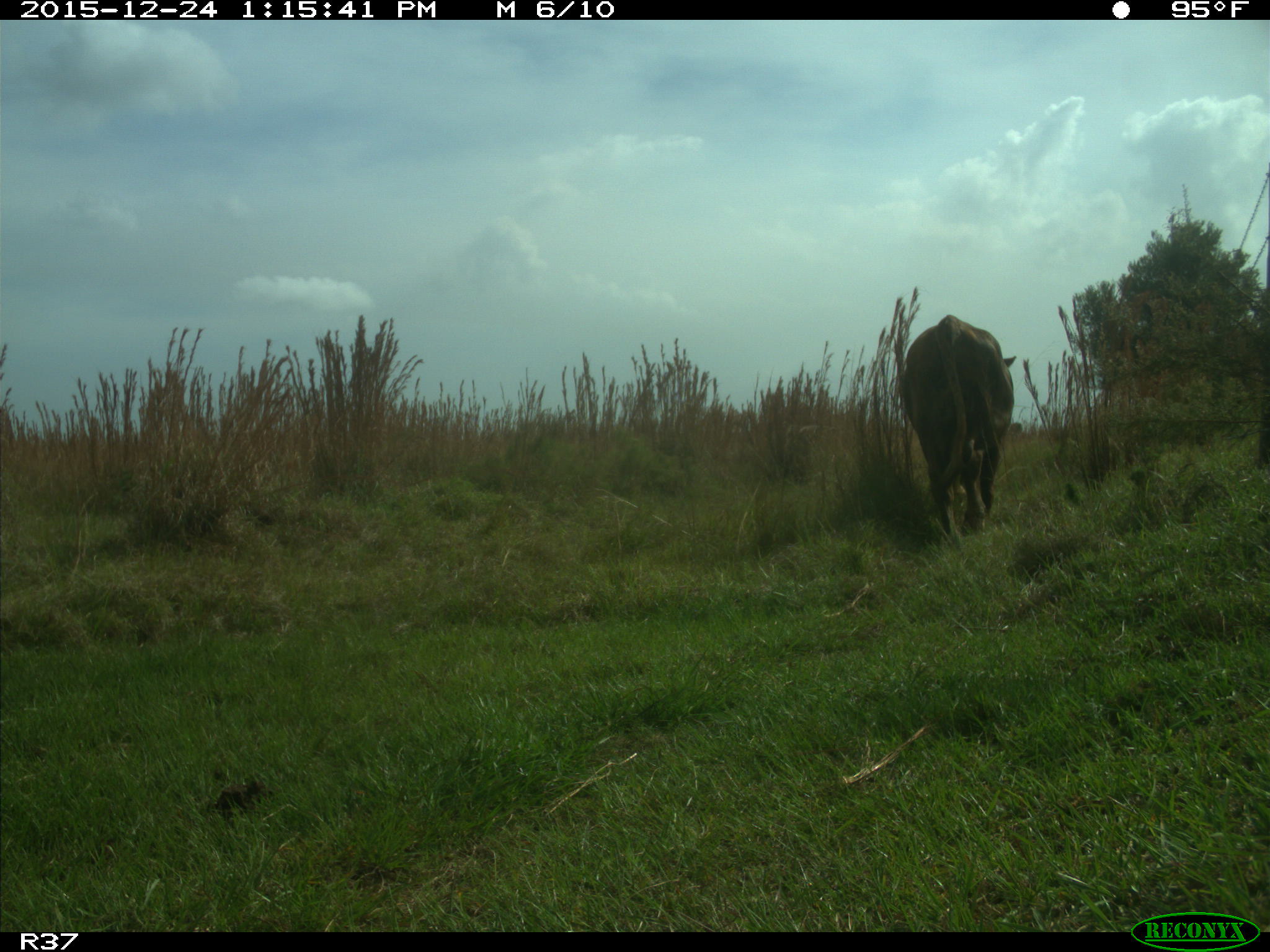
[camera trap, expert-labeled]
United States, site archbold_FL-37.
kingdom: Animalia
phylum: Chordata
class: Mammalia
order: Artiodactyla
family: Bovidae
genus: Bos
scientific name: Bos taurus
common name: domestic cow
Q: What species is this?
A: Bos taurus (domestic cow).